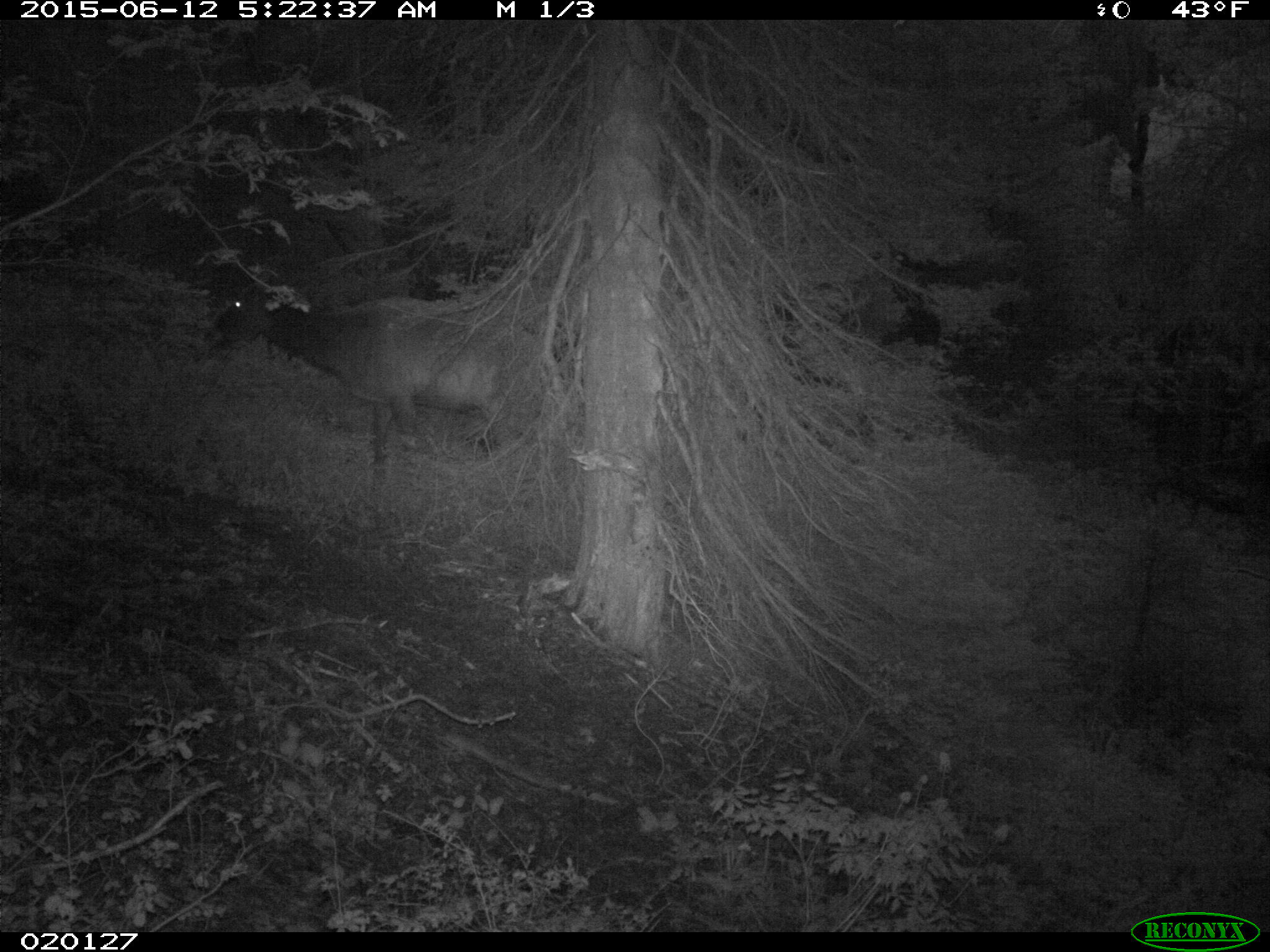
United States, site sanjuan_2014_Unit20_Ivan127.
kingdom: Animalia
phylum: Chordata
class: Mammalia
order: Artiodactyla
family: Cervidae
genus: Cervus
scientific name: Cervus elaphus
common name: red deer